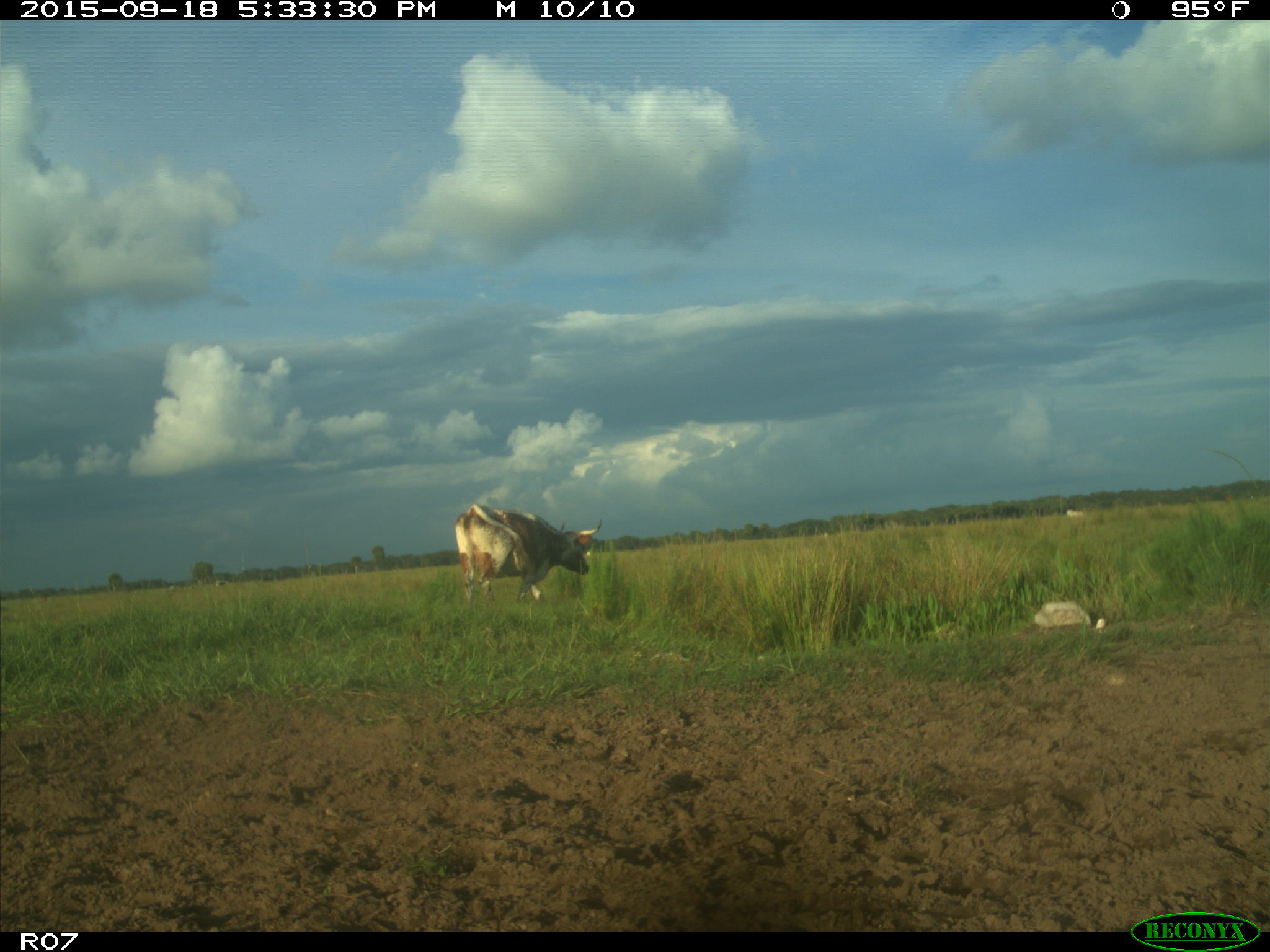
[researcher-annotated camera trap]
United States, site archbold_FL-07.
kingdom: Animalia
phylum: Chordata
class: Mammalia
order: Artiodactyla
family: Bovidae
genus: Bos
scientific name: Bos taurus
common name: domestic cow